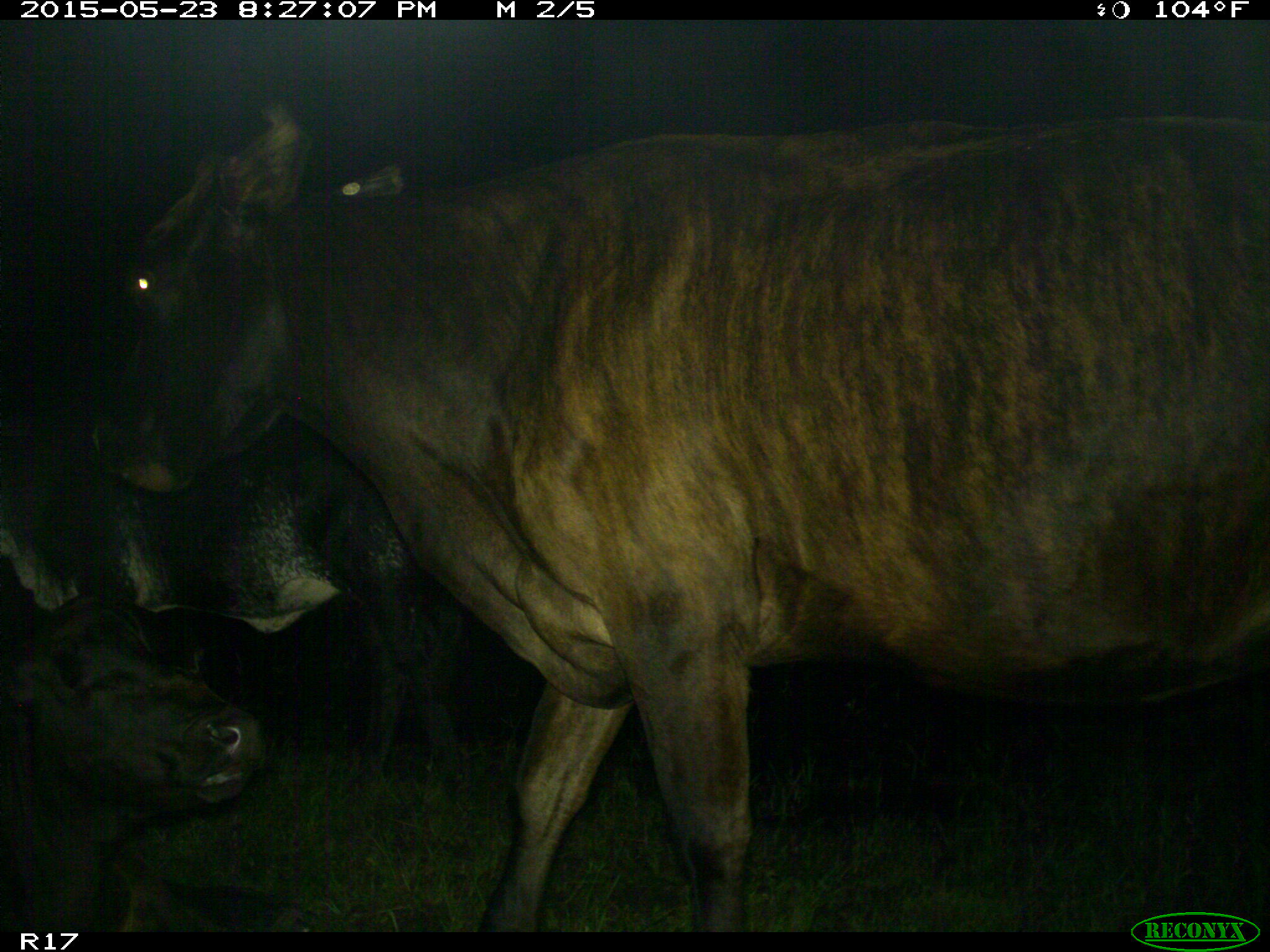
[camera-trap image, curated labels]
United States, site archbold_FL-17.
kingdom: Animalia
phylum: Chordata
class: Mammalia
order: Artiodactyla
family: Bovidae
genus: Bos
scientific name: Bos taurus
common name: domestic cow